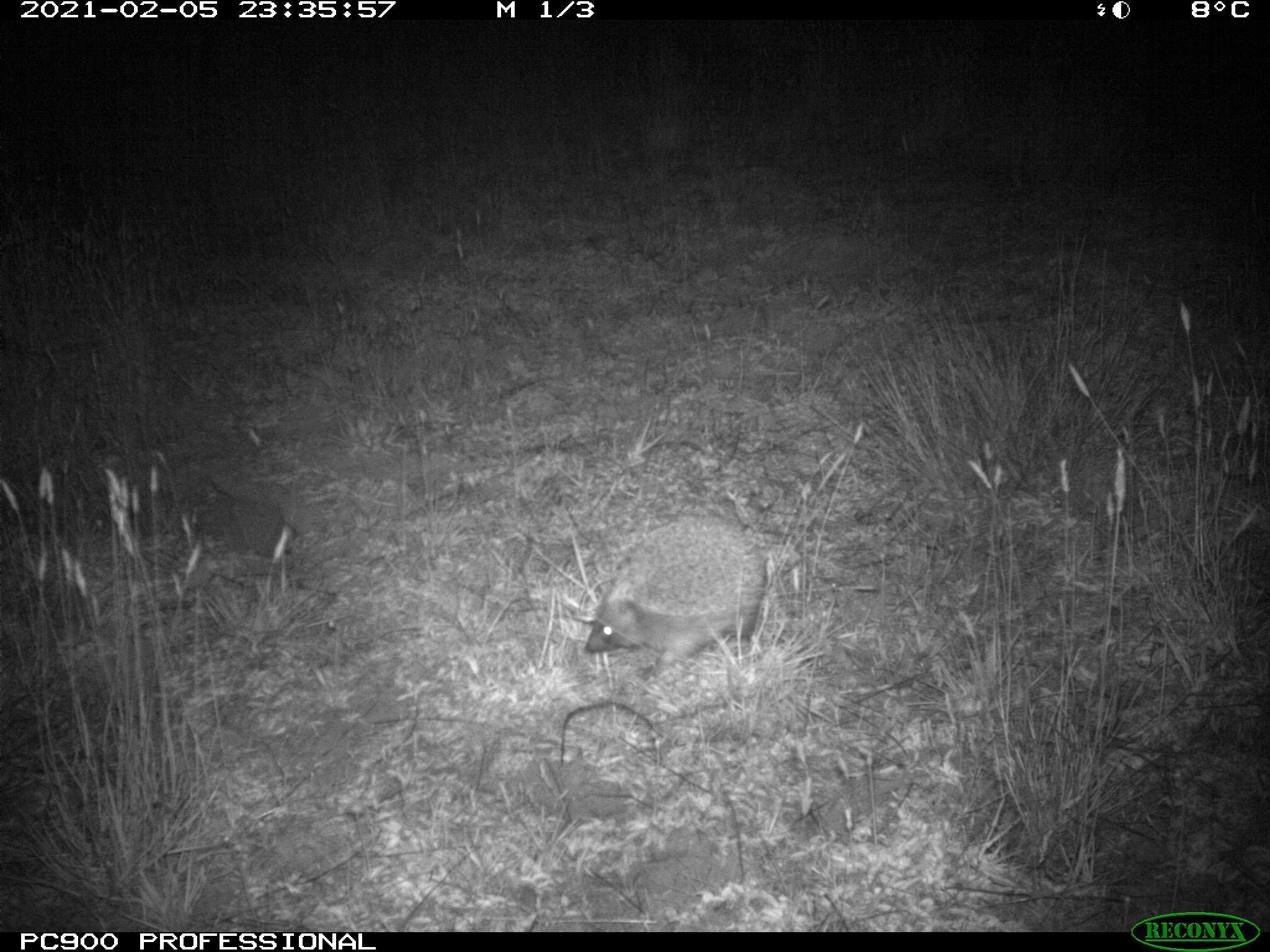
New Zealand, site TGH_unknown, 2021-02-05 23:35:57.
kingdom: Animalia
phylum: Chordata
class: Mammalia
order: Eulipotyphla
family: Erinaceidae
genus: Erinaceus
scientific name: Erinaceus europaeus europaeus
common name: european hedgehog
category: hedgehog